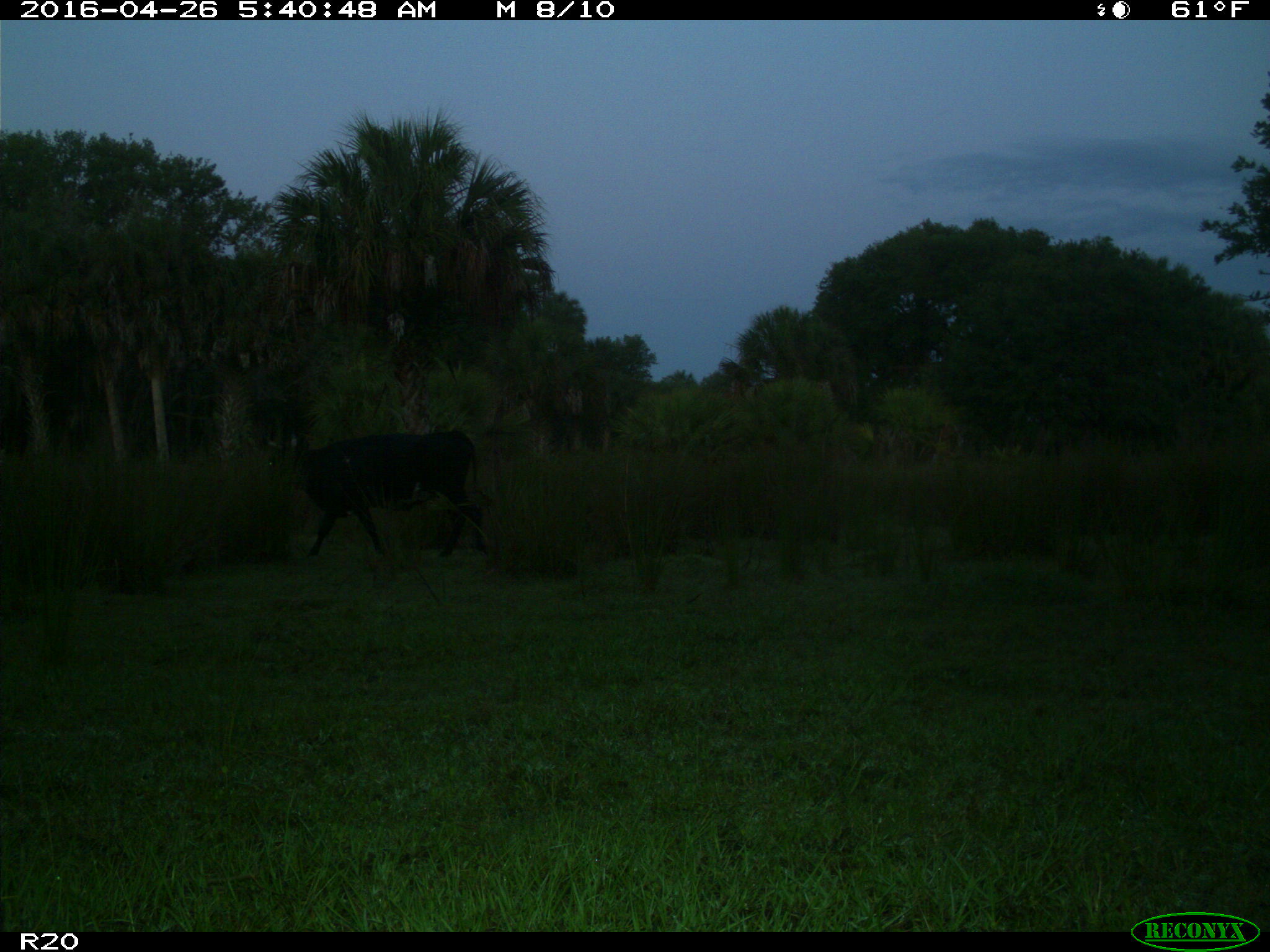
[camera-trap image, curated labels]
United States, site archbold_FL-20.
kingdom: Animalia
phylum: Chordata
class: Mammalia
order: Artiodactyla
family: Bovidae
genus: Bos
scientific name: Bos taurus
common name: domestic cow